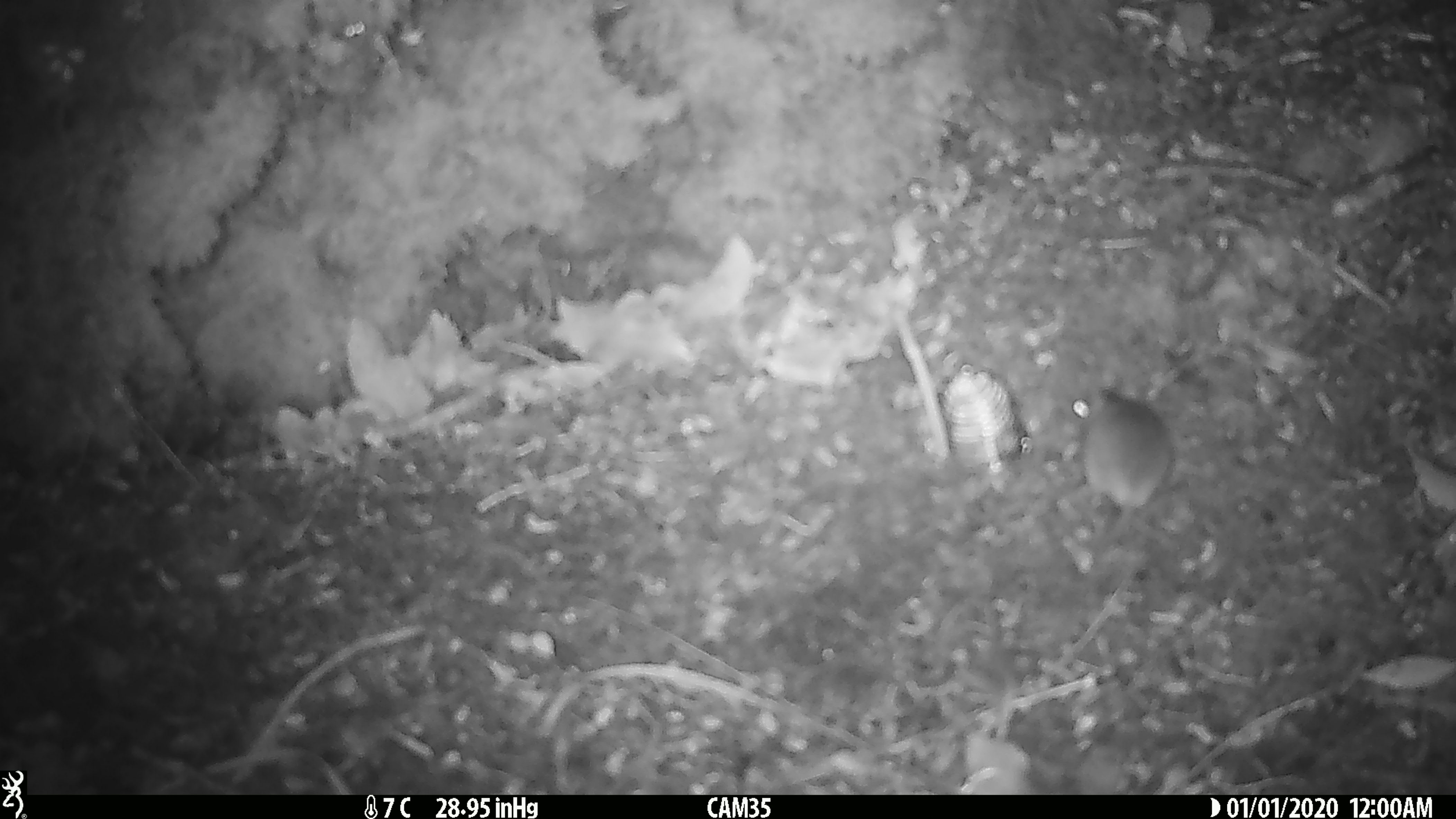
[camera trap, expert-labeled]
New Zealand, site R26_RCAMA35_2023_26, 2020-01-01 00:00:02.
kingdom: Animalia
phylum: Chordata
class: Mammalia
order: Rodentia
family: Muridae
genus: Mus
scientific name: Mus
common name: mouse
Mouse (Mus).